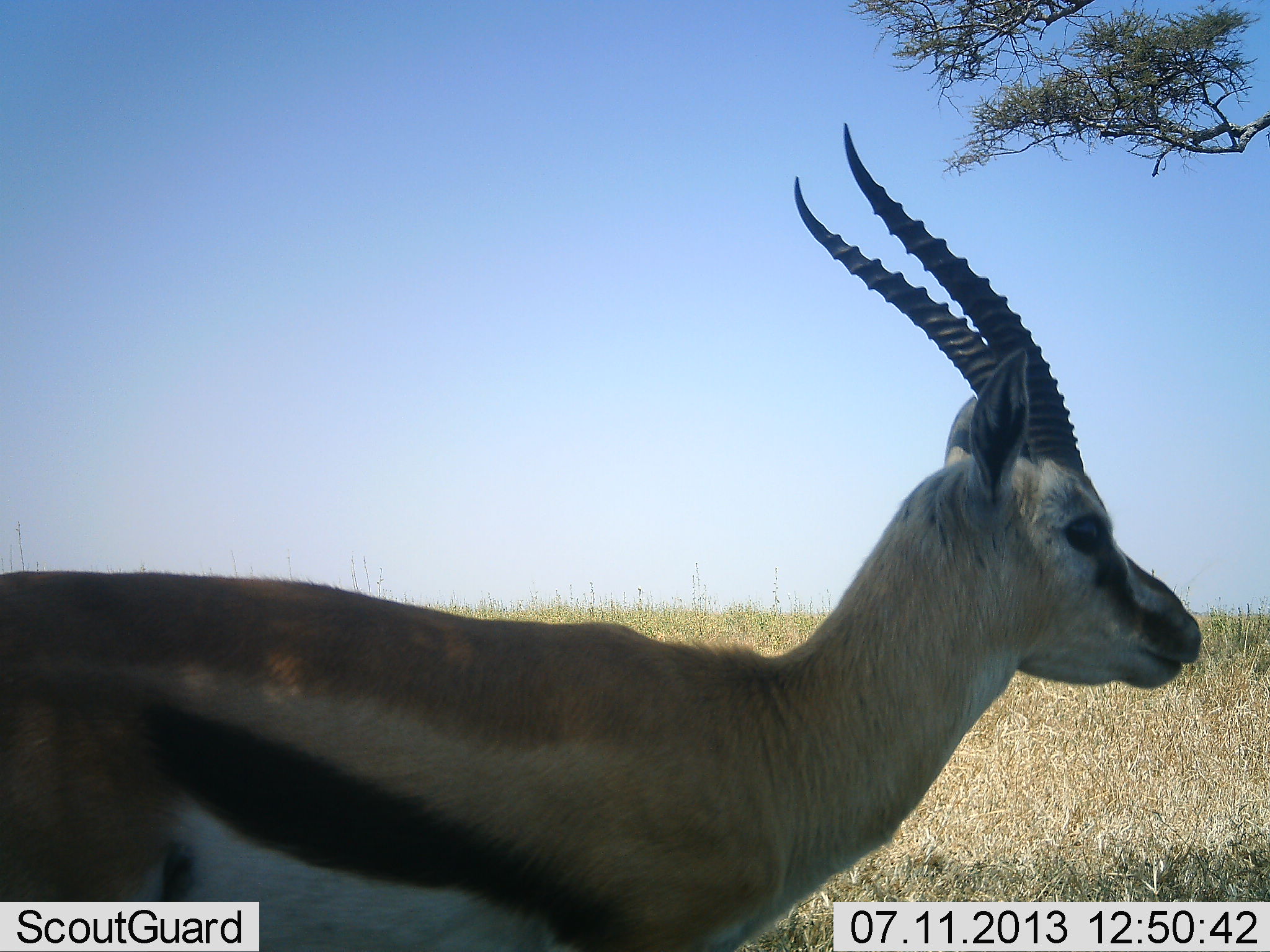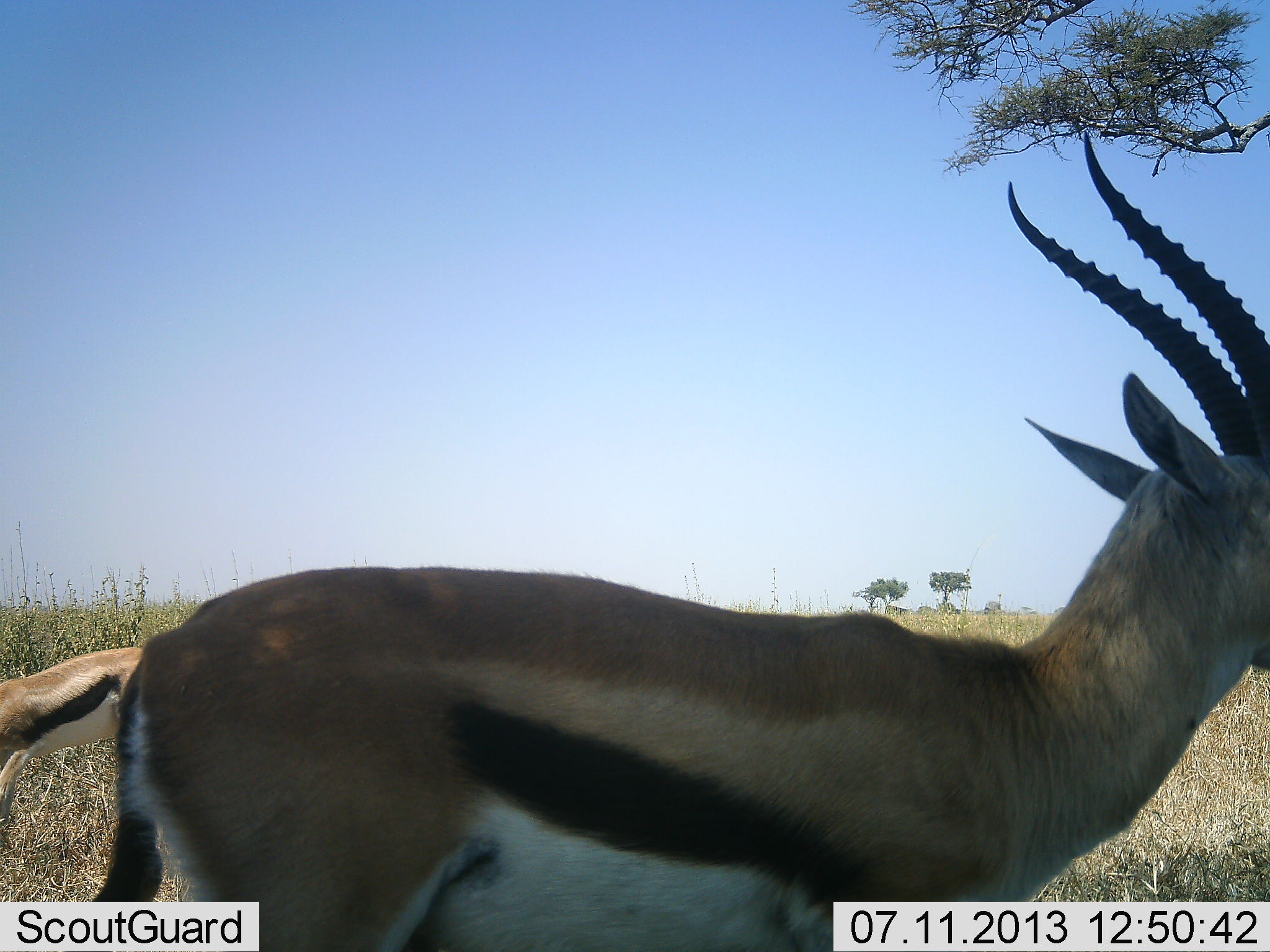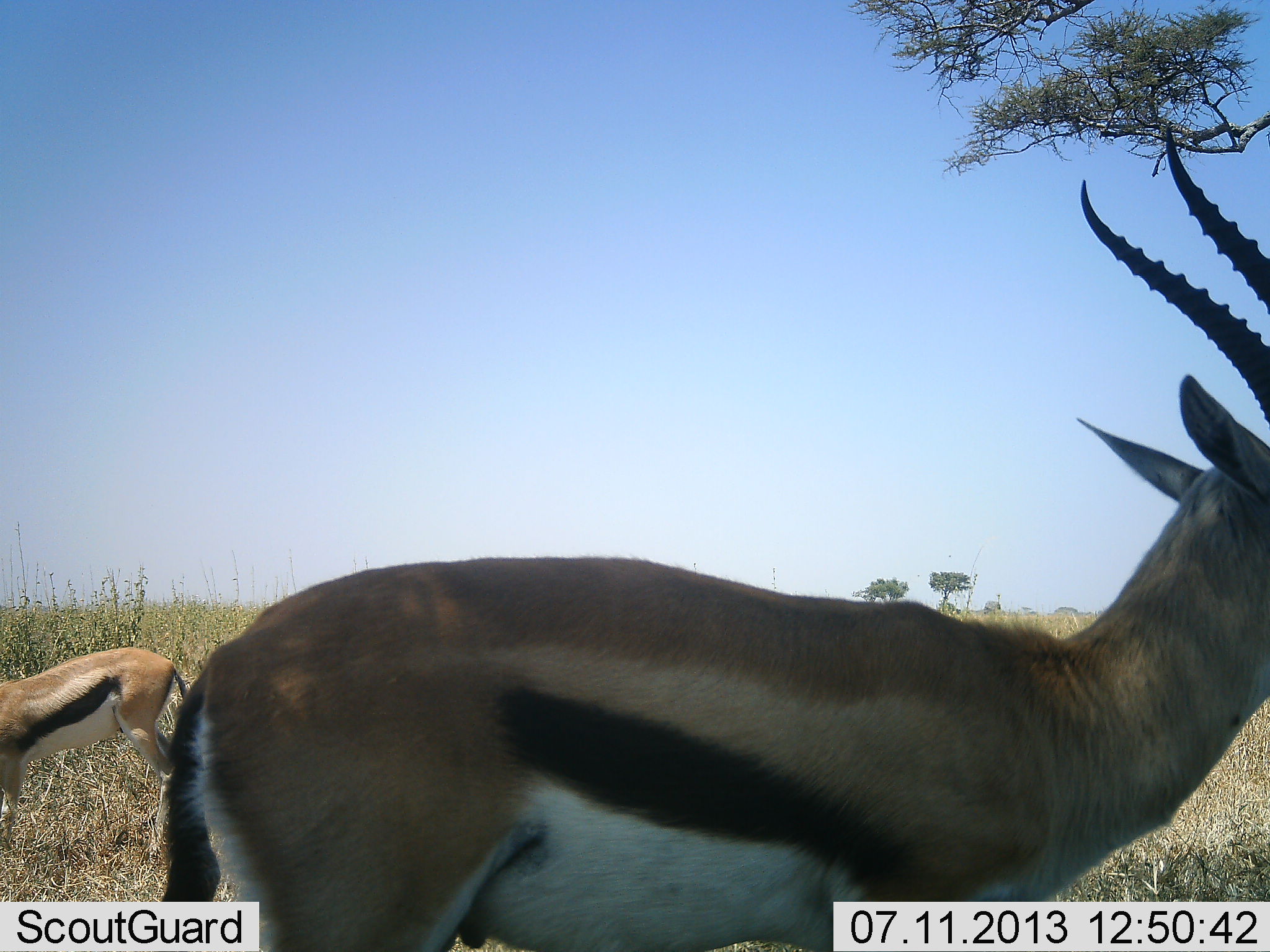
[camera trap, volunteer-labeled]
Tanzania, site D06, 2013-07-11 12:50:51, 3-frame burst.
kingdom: Animalia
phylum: Chordata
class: Mammalia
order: Artiodactyla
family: Bovidae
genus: Eudorcas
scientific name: Eudorcas thomsonii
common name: thomson's gazelle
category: gazellethomsons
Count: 2.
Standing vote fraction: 57%.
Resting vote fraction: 0%.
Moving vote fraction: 73%.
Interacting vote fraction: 0%.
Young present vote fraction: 3%.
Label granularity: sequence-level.